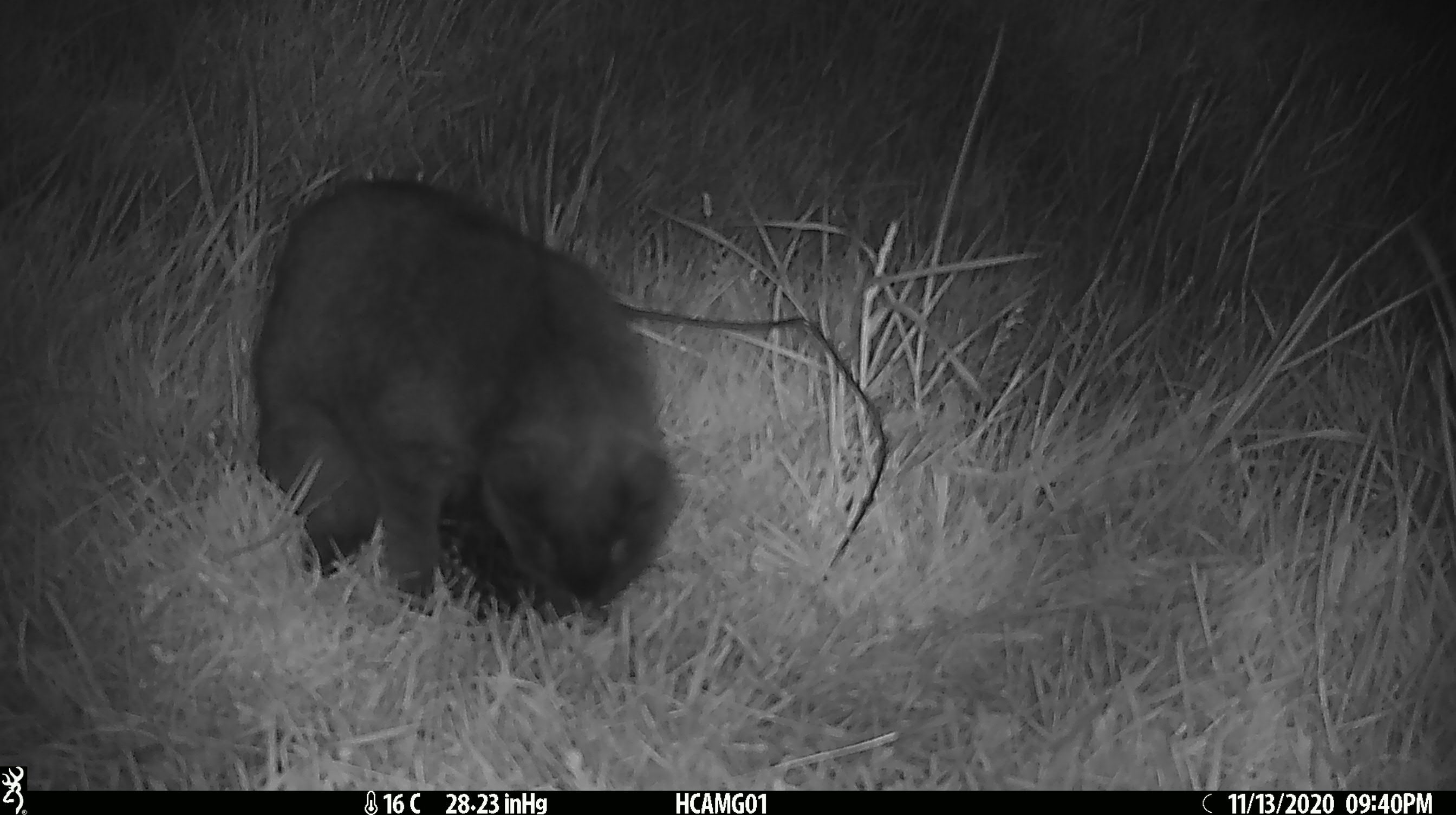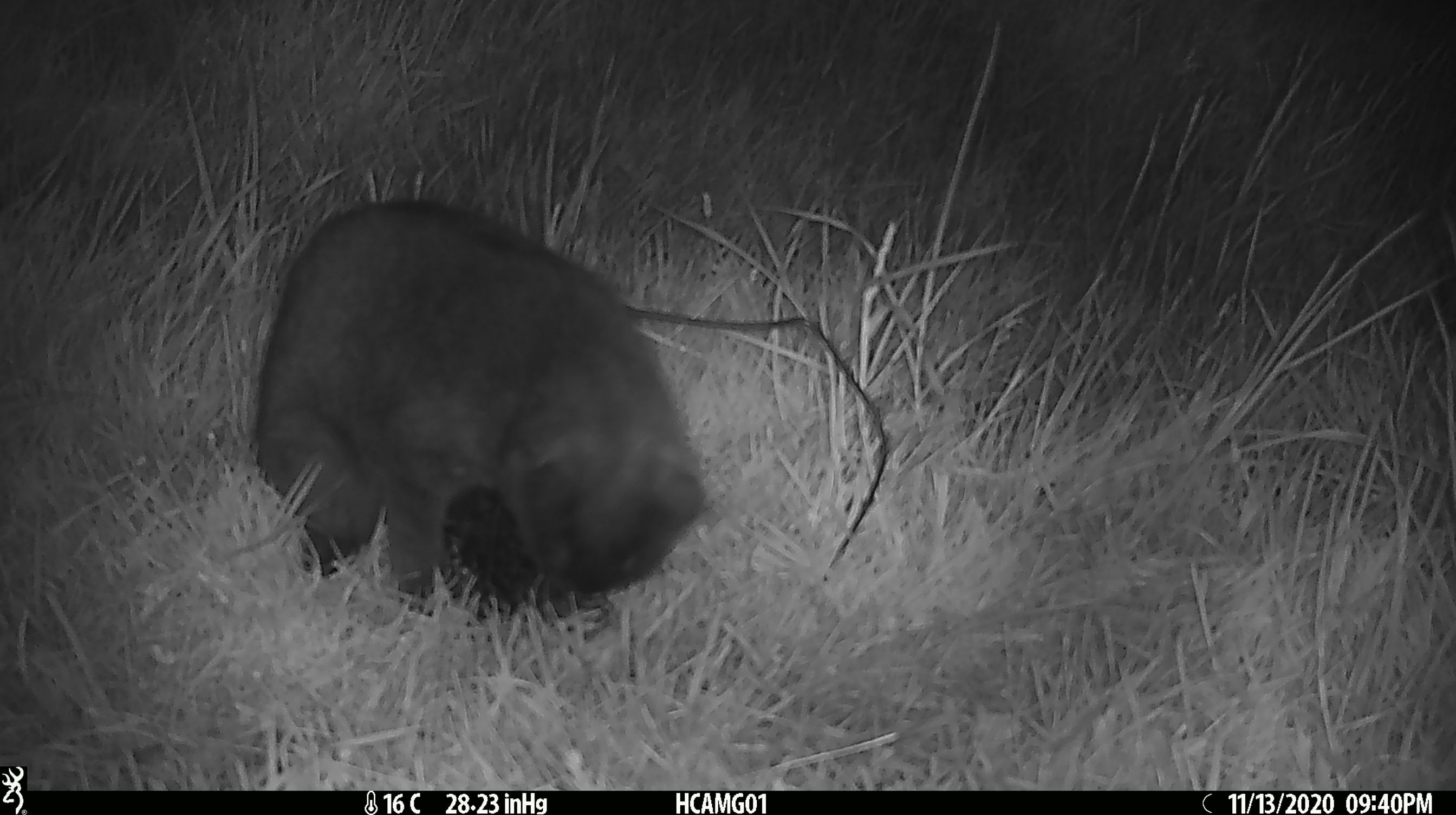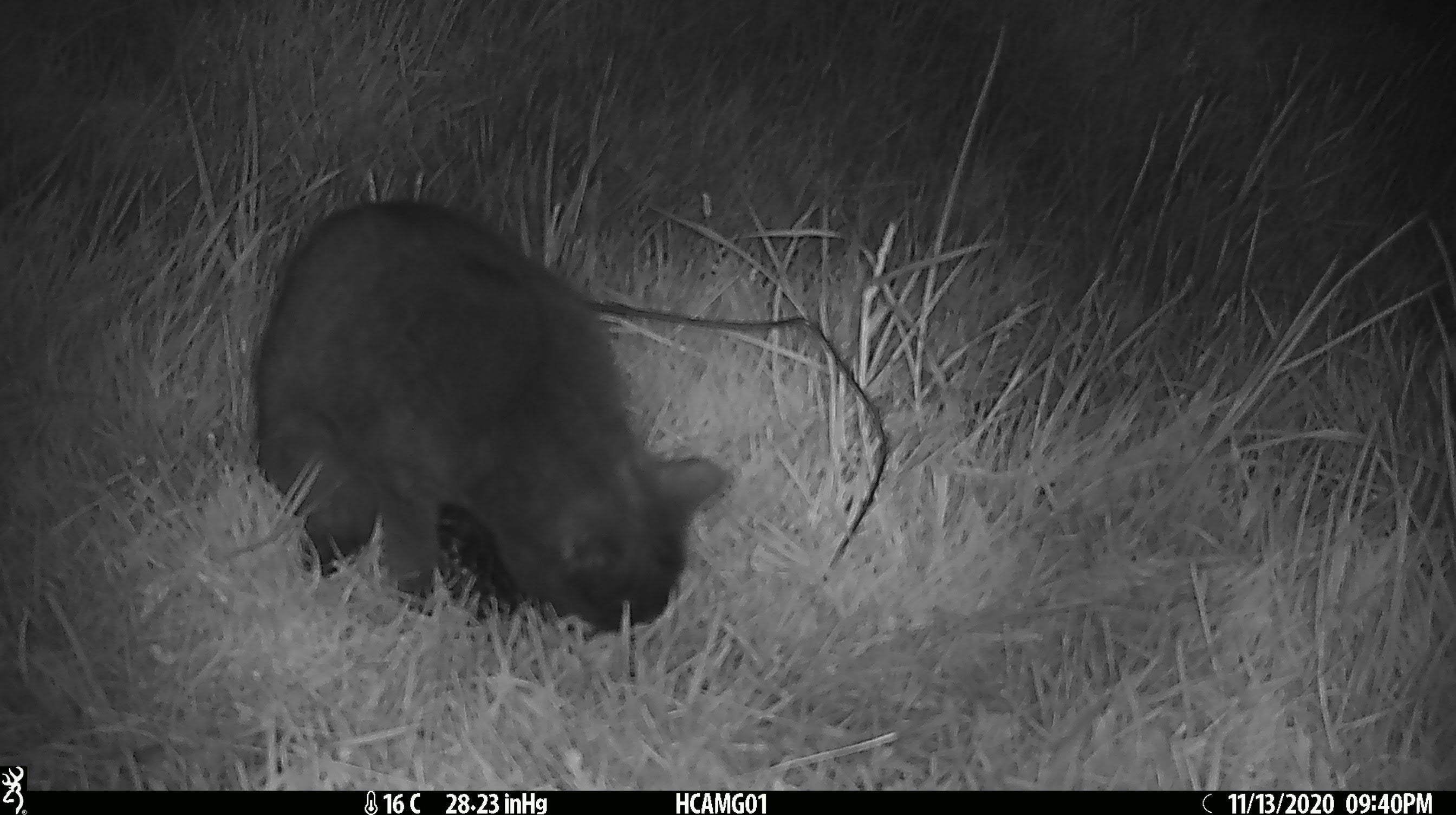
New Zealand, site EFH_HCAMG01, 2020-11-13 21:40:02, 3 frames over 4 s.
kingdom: Animalia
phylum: Chordata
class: Mammalia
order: Carnivora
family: Felidae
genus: Felis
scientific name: Felis catus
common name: domestic cat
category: cat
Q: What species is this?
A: Cat (domestic cat) (Felis catus).